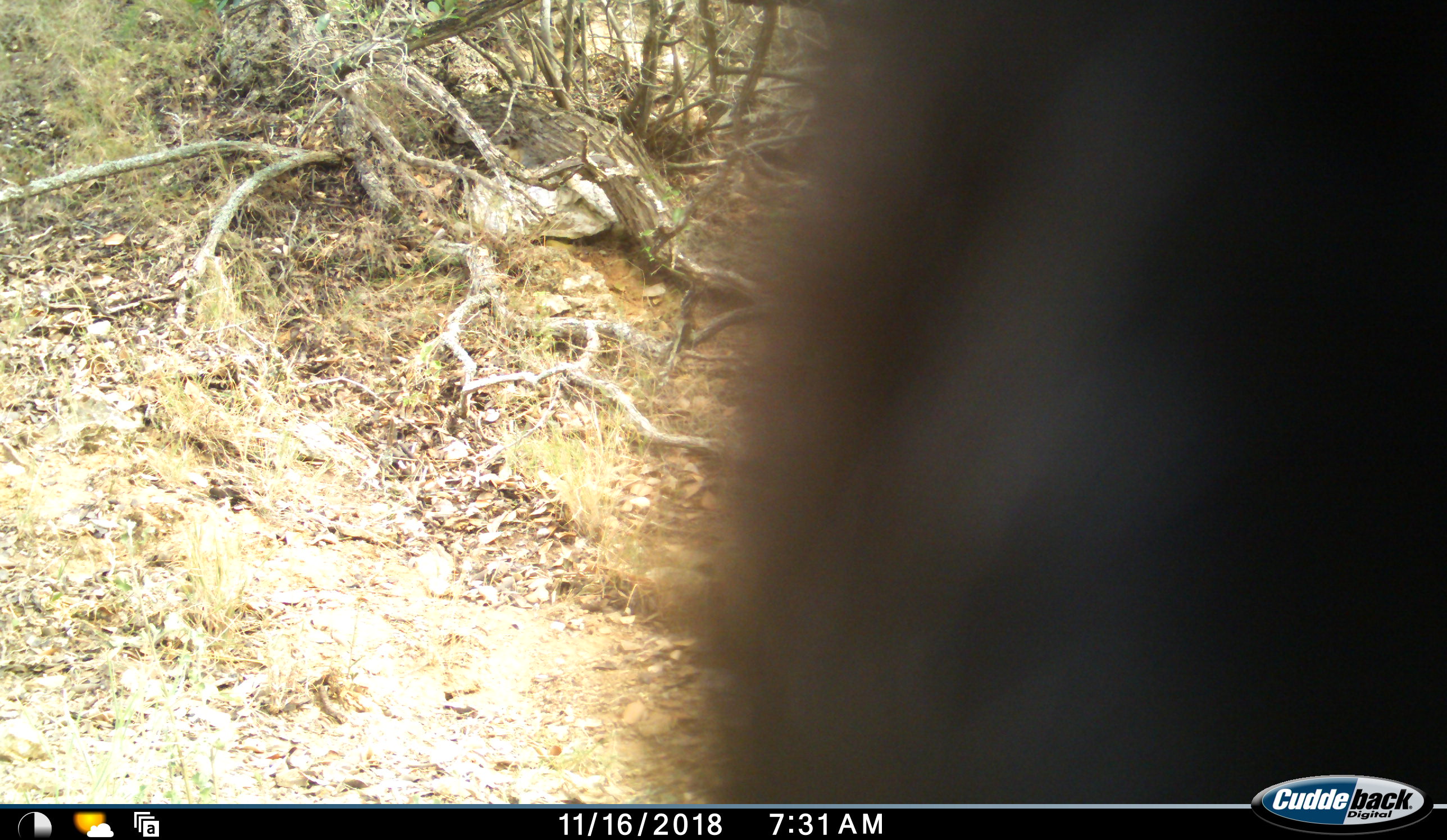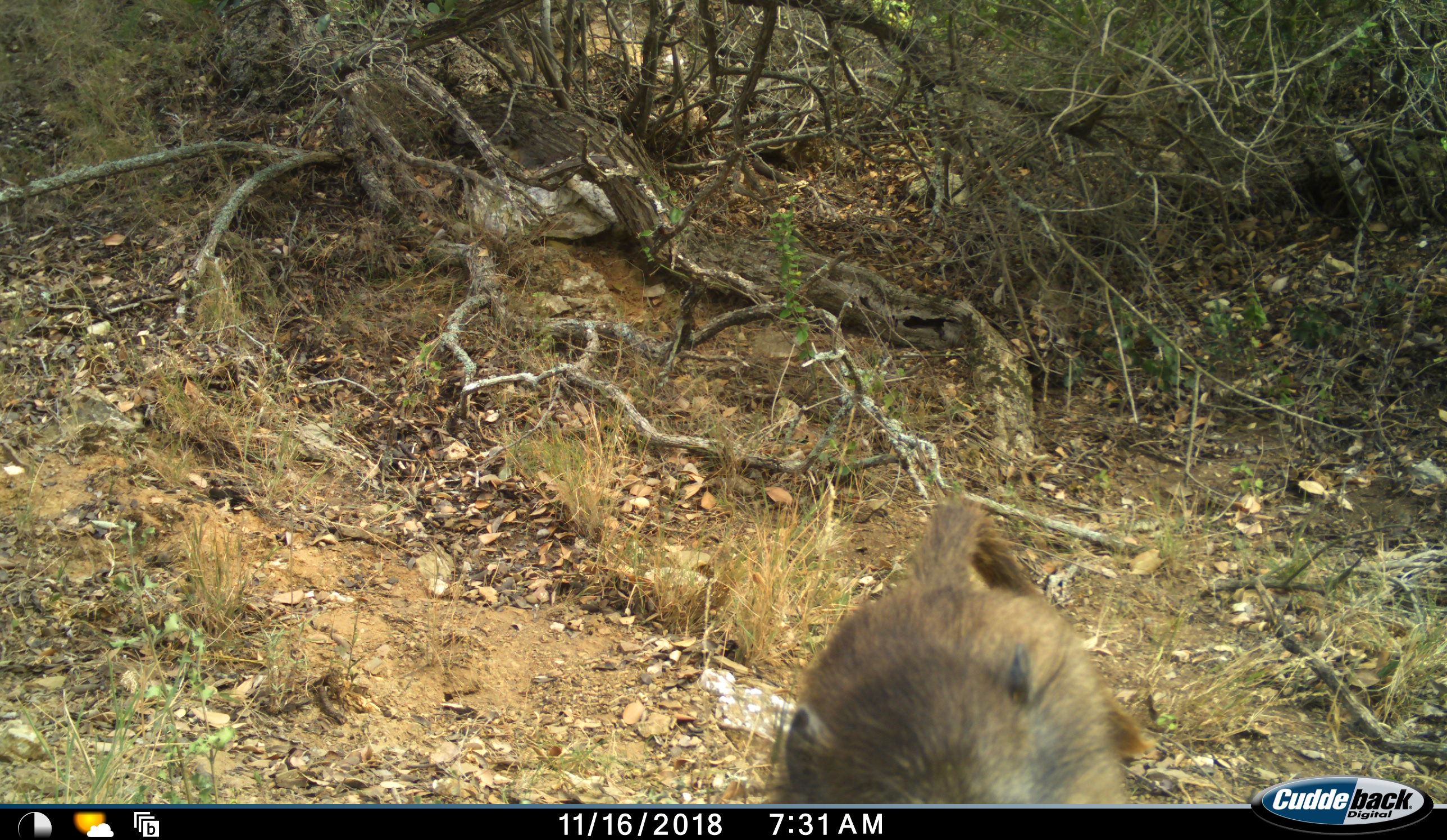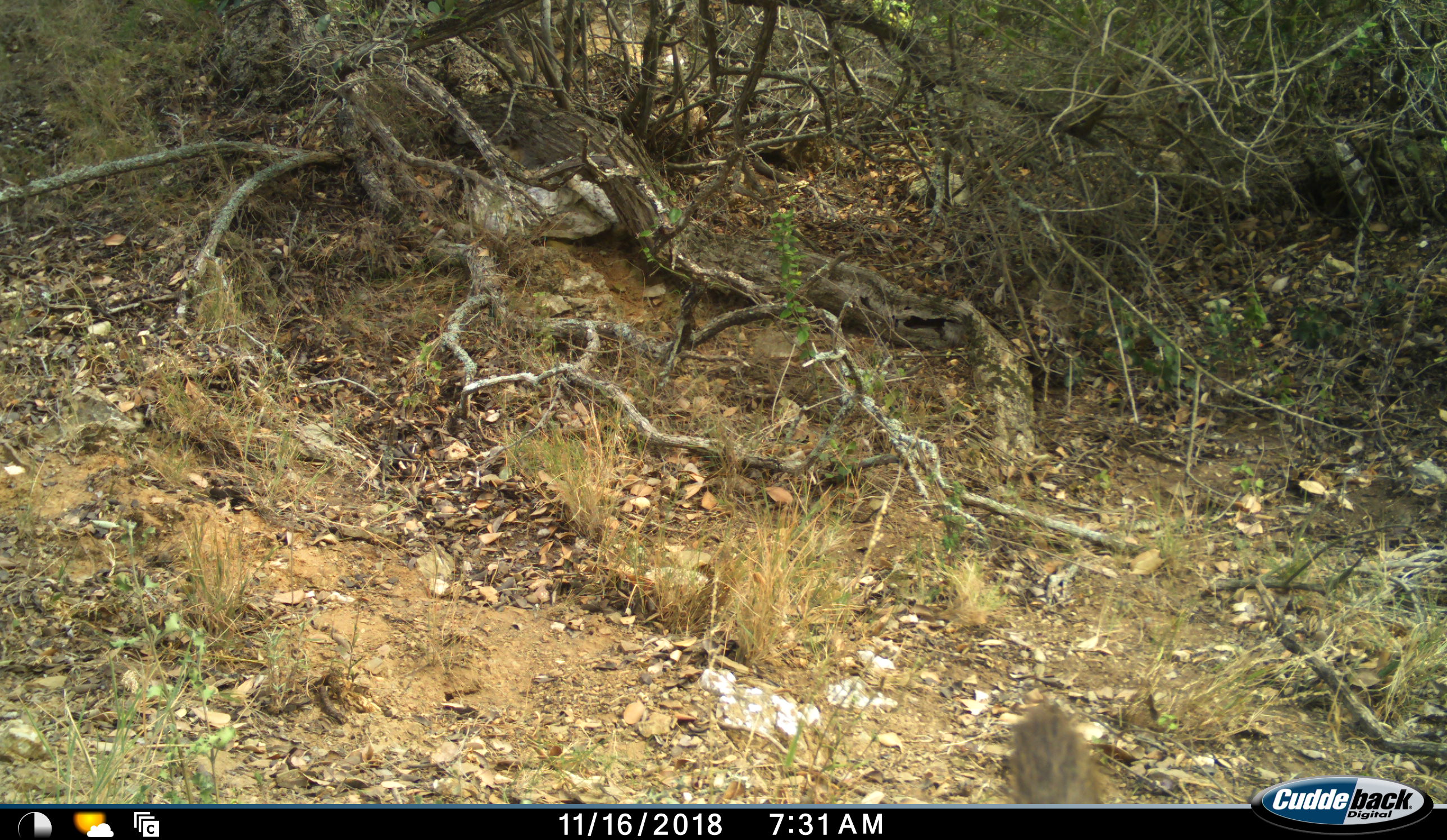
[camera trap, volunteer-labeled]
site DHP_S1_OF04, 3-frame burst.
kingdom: Animalia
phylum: Chordata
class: Mammalia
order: Primates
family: Cercopithecidae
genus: Papio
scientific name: Papio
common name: baboon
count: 1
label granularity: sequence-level